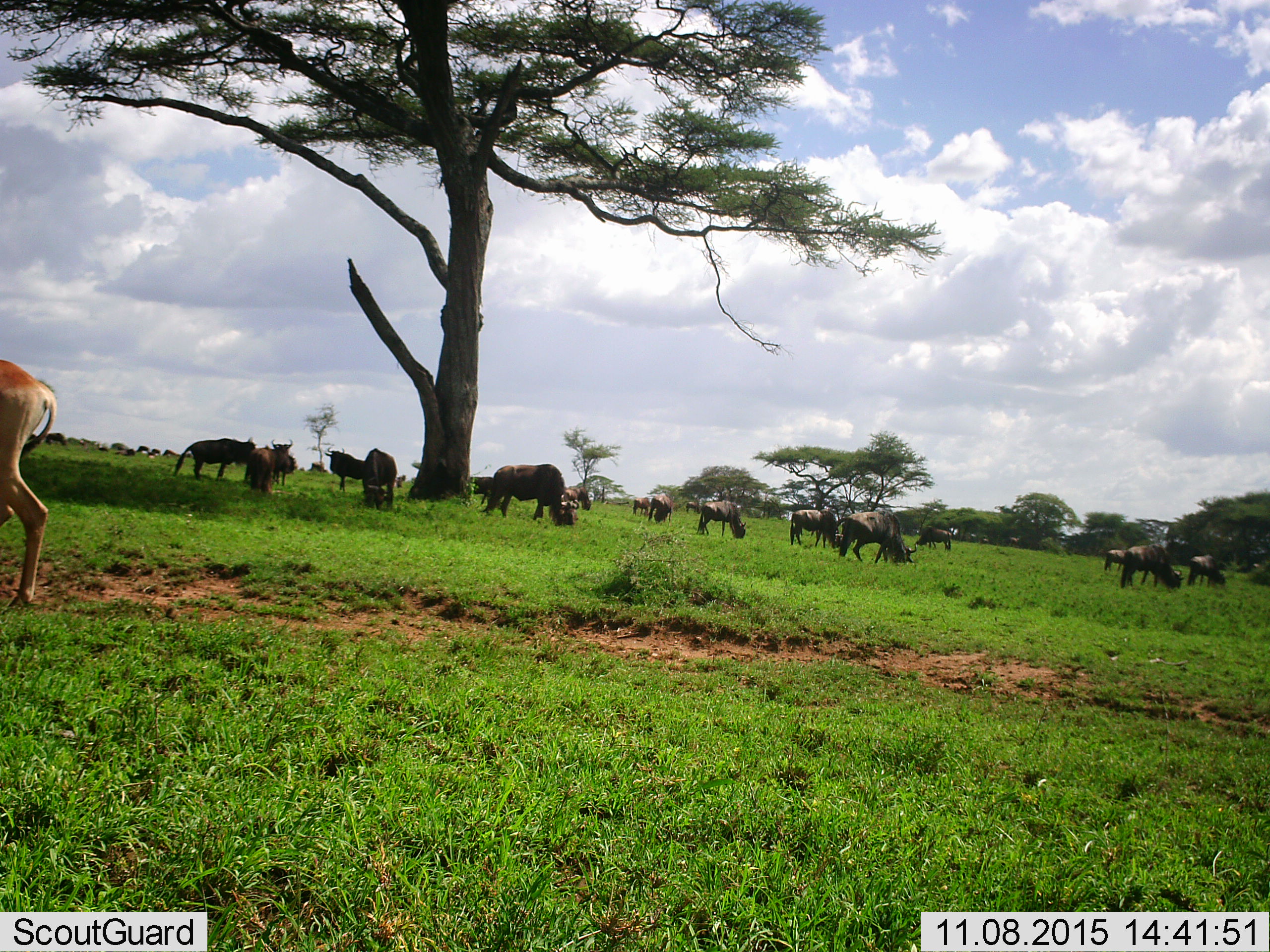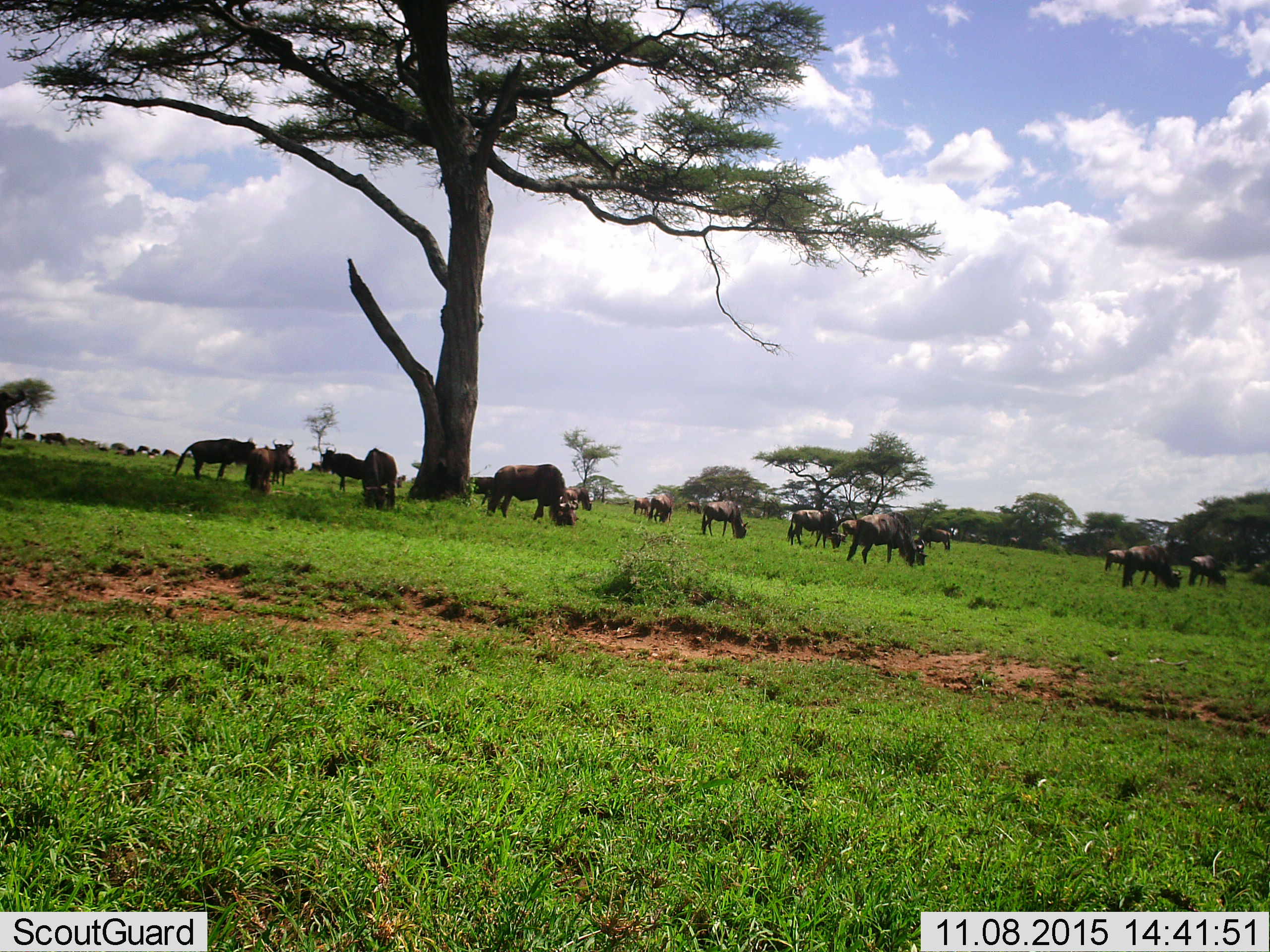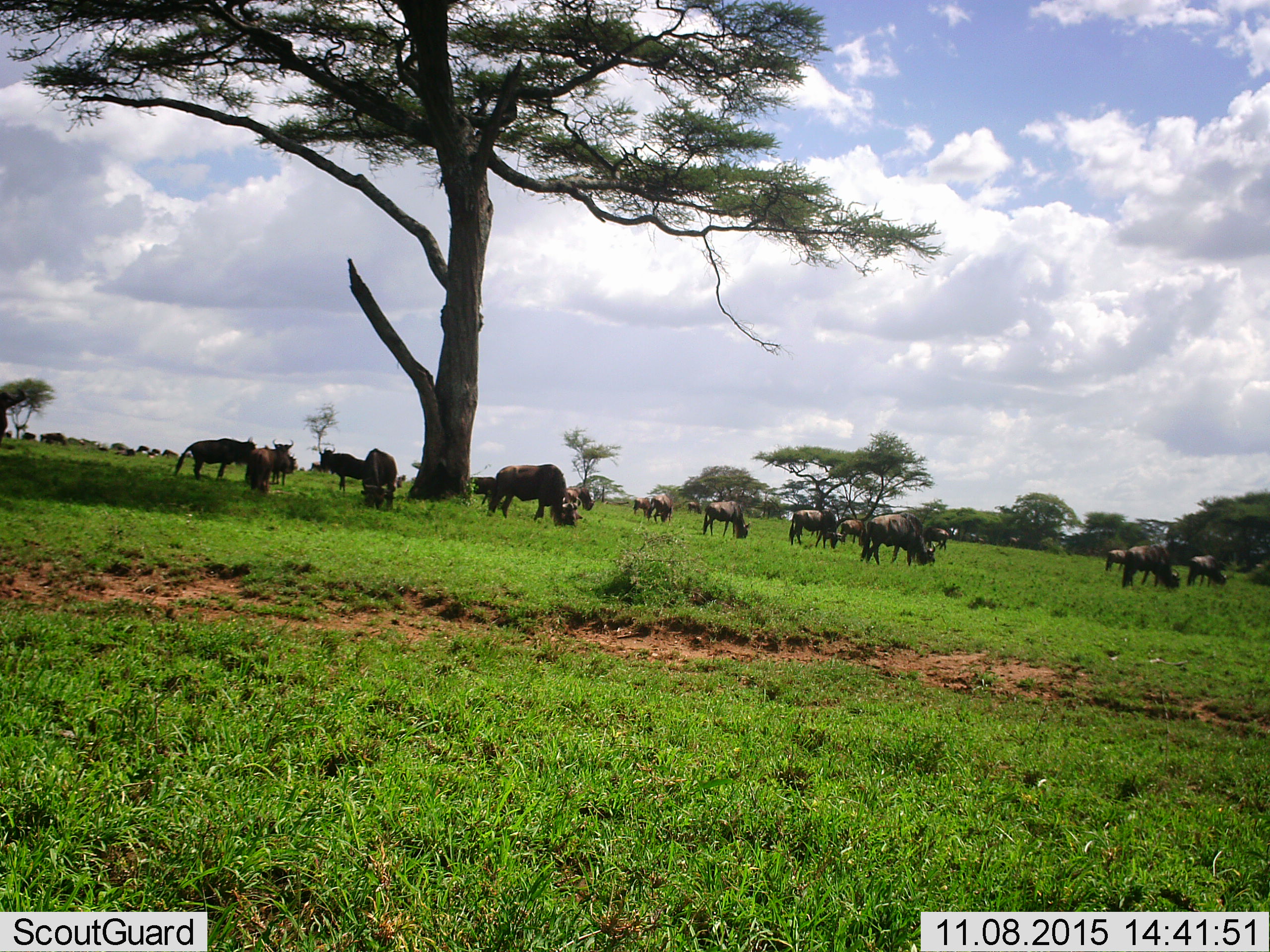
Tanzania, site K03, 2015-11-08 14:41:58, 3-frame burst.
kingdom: Animalia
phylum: Chordata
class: Mammalia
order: Artiodactyla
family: Bovidae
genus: Connochaetes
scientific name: Connochaetes taurinus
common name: blue wildebeest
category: wildebeest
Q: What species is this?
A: Wildebeest (blue wildebeest) (Connochaetes taurinus).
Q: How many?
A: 11-50.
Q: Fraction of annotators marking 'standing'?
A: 57%.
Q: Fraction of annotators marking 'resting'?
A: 29%.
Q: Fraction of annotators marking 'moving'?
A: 29%.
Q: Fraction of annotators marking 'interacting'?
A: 14%.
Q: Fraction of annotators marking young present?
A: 0%.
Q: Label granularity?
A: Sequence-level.